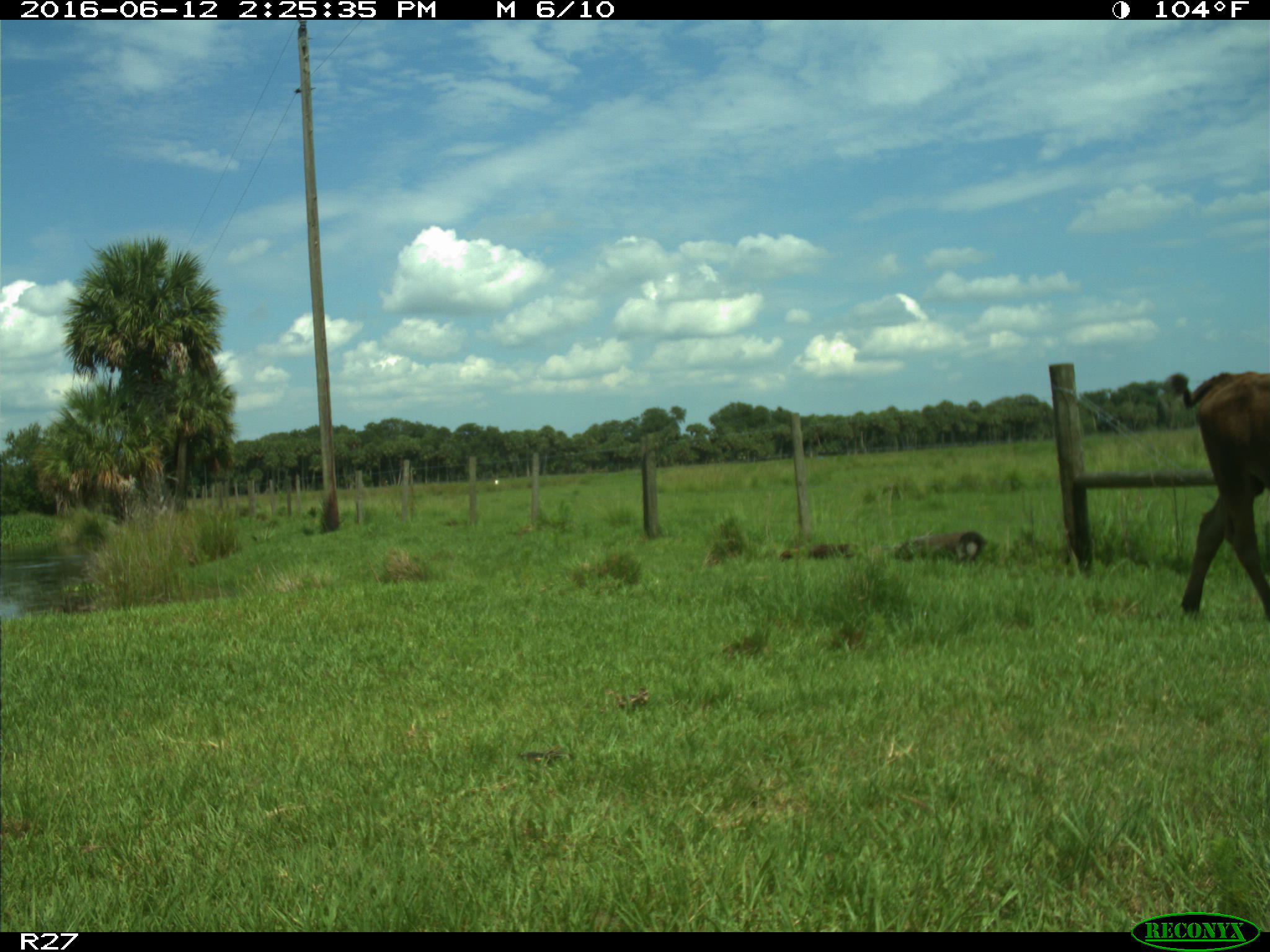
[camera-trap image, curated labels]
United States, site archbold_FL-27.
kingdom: Animalia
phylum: Chordata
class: Mammalia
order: Artiodactyla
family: Bovidae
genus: Bos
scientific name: Bos taurus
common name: domestic cow